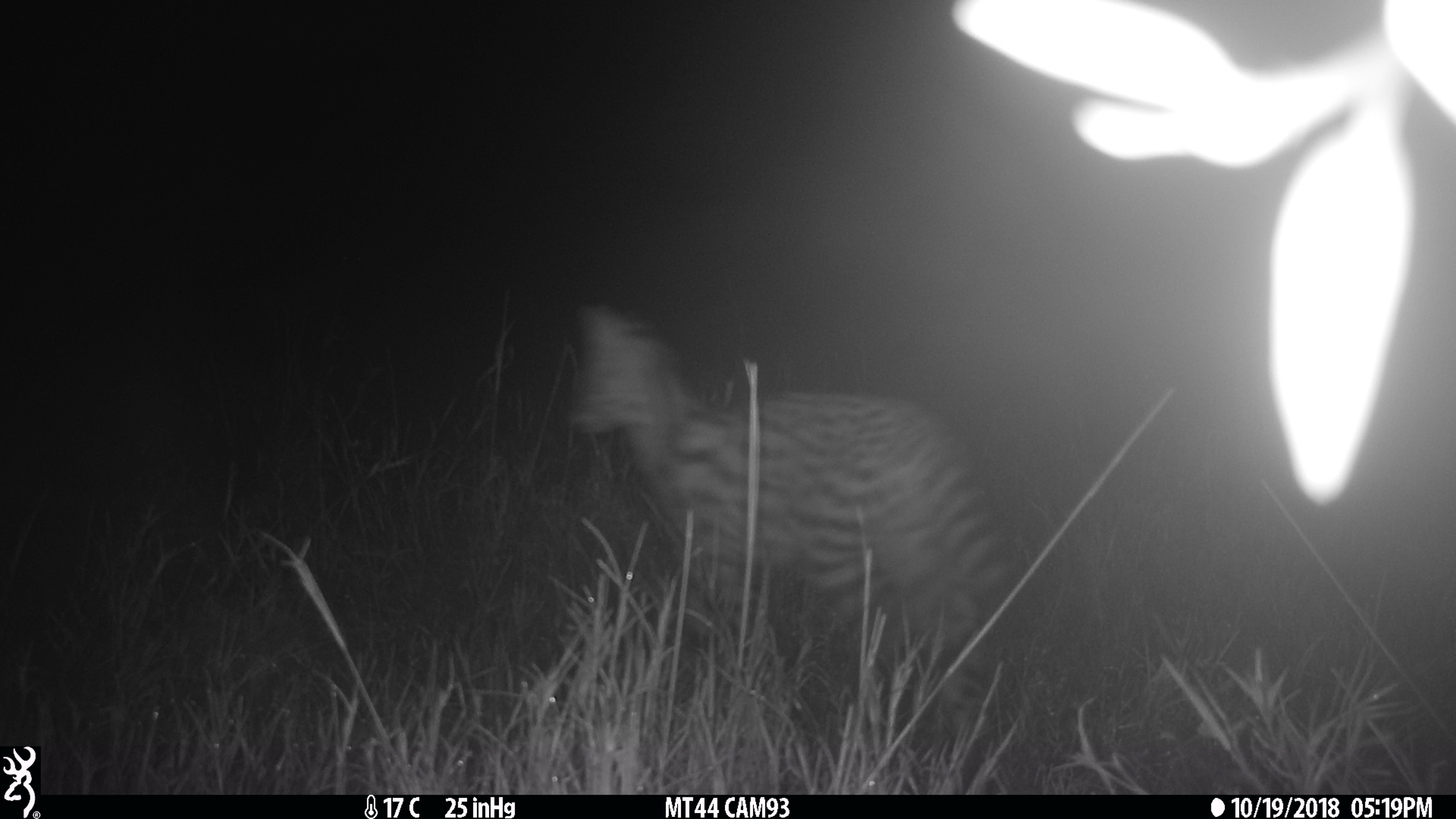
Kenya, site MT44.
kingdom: Animalia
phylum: Chordata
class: Mammalia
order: Carnivora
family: Felidae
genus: Leptailurus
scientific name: Leptailurus serval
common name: serval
Serval (Leptailurus serval).